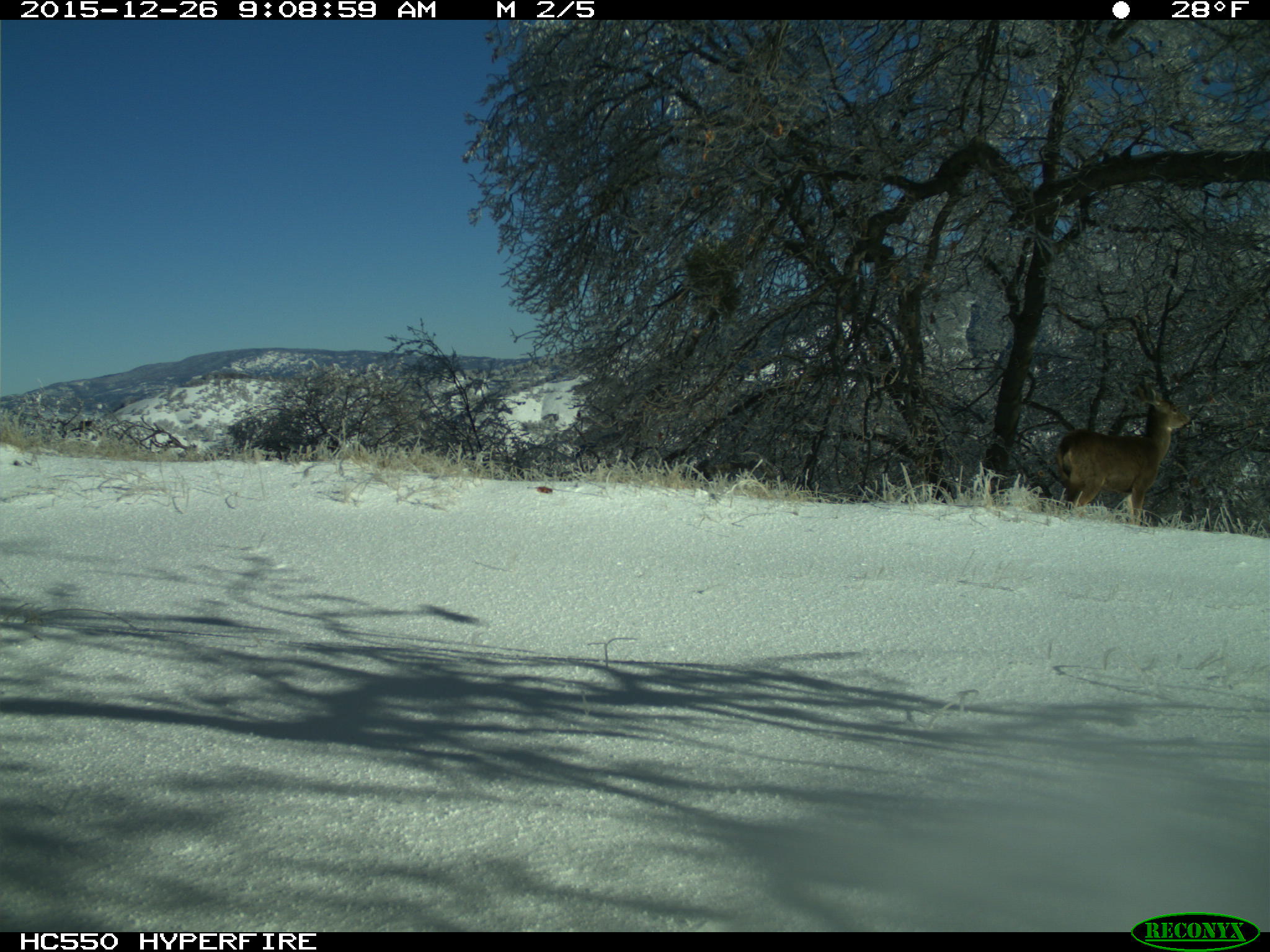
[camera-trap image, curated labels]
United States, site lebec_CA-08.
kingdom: Animalia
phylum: Chordata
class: Mammalia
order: Artiodactyla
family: Cervidae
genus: Odocoileus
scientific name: Odocoileus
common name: deer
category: unidentified deer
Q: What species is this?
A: Unidentified deer (deer) (Odocoileus).